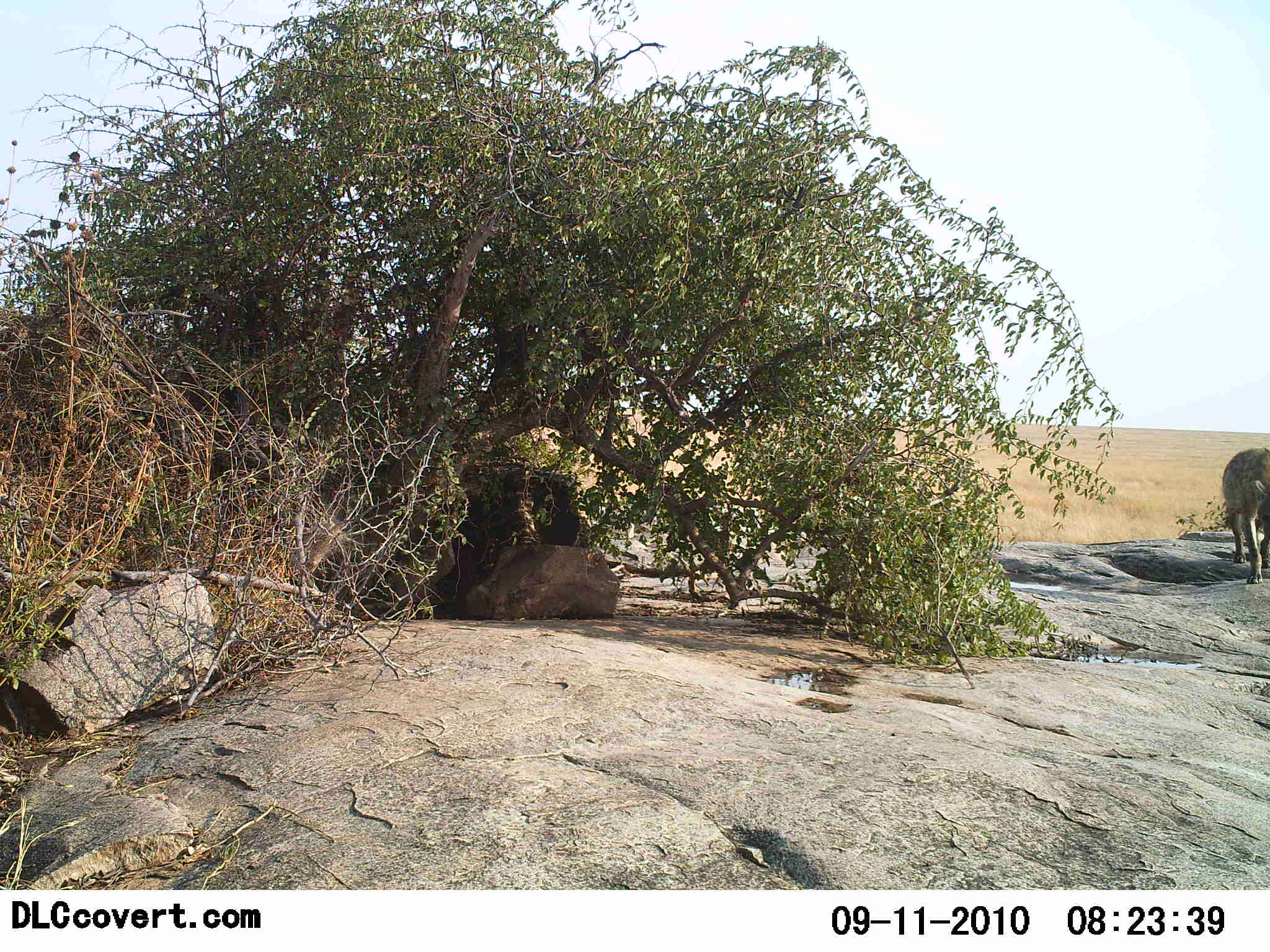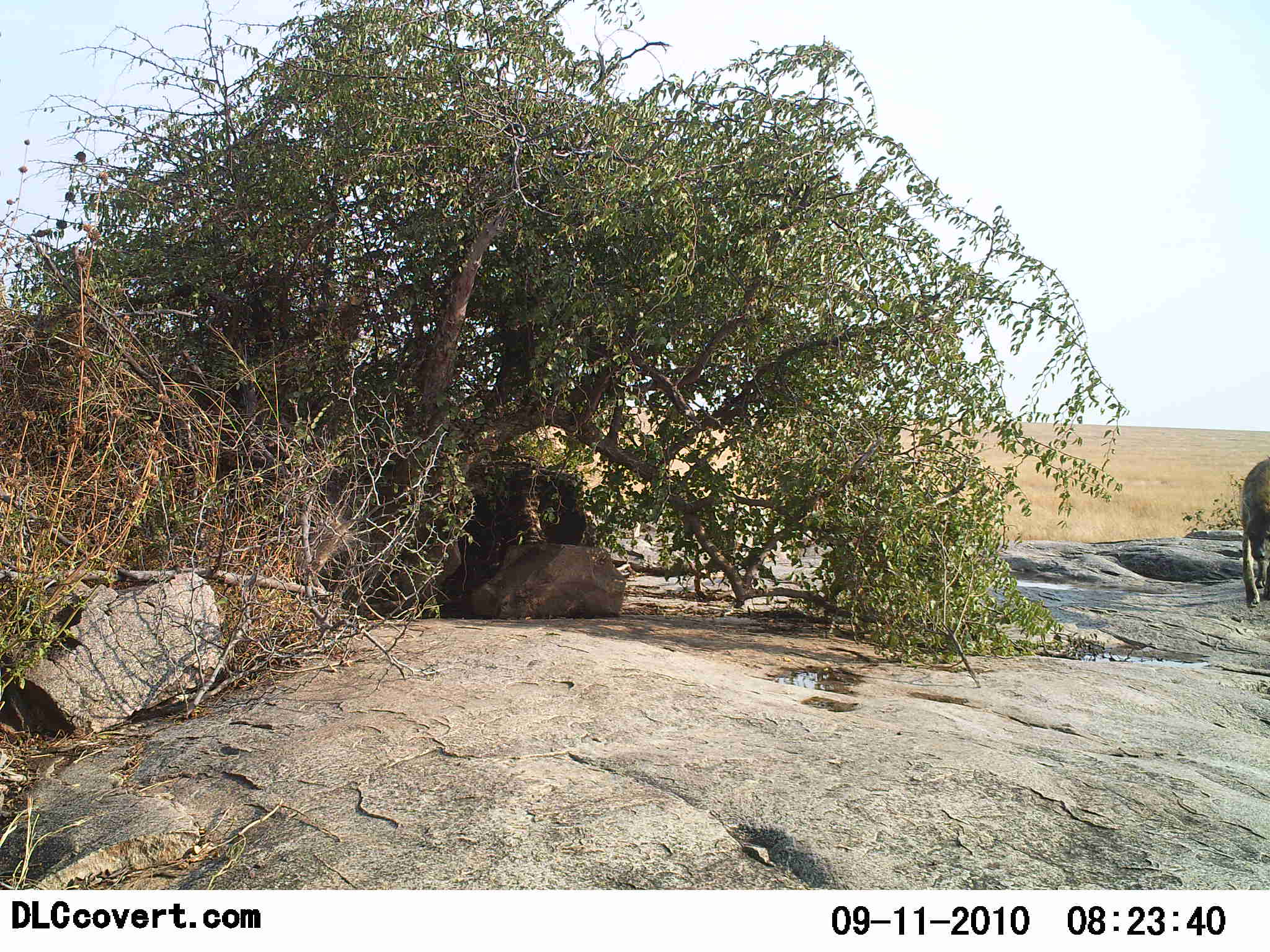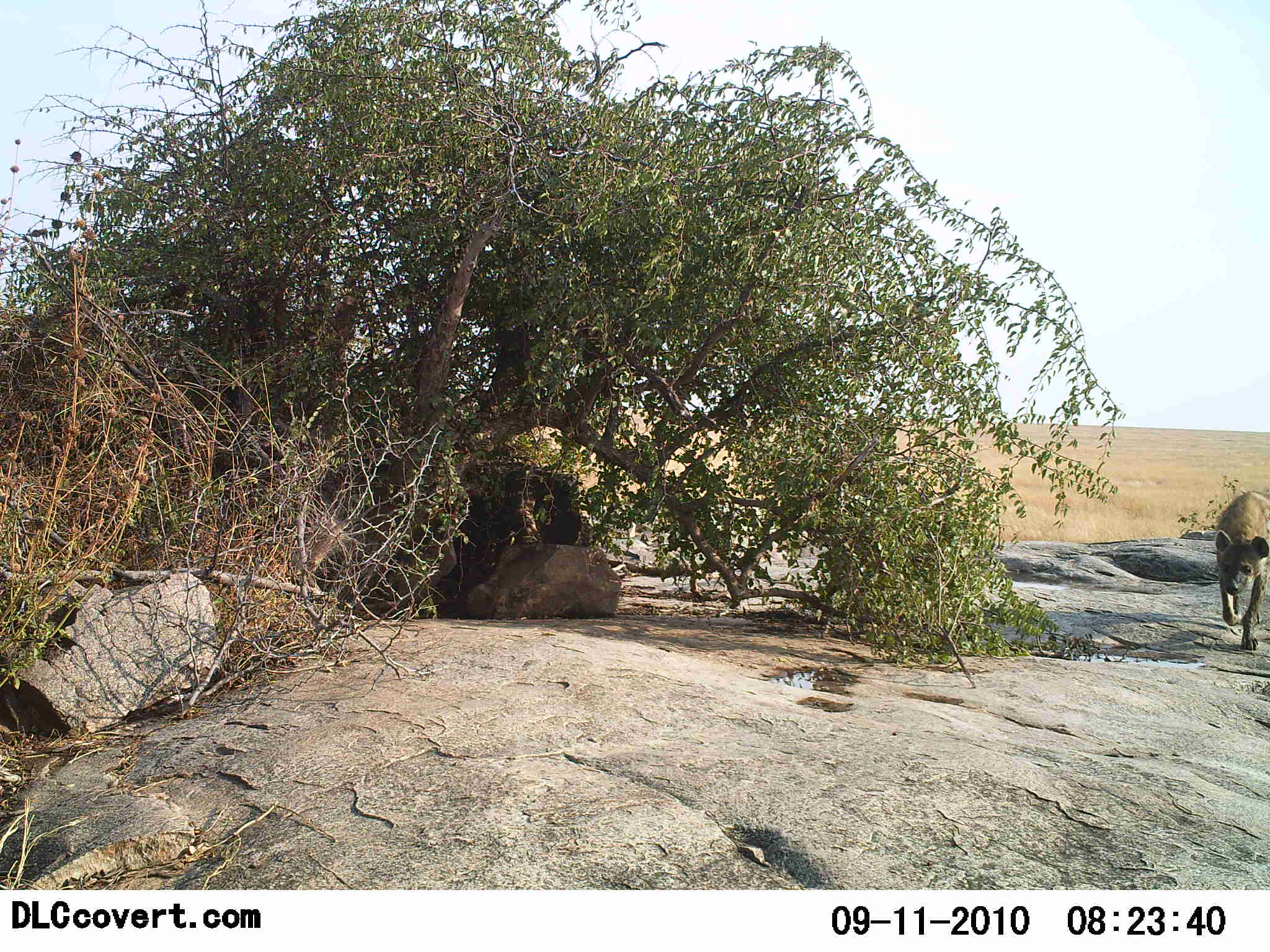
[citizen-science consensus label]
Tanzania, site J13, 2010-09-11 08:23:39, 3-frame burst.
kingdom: Animalia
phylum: Chordata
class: Mammalia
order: Carnivora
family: Hyaenidae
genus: Crocuta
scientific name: Crocuta crocuta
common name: spotted hyena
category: hyenaspotted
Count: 1.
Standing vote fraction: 0%.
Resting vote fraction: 0%.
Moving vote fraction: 100%.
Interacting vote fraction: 0%.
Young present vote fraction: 0%.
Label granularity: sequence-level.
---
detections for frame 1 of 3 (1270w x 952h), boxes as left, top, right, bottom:
animal: 1223, 445, 1270, 585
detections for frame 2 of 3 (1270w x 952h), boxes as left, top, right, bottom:
animal: 1236, 454, 1270, 609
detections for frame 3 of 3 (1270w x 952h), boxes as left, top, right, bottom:
animal: 1215, 492, 1270, 654